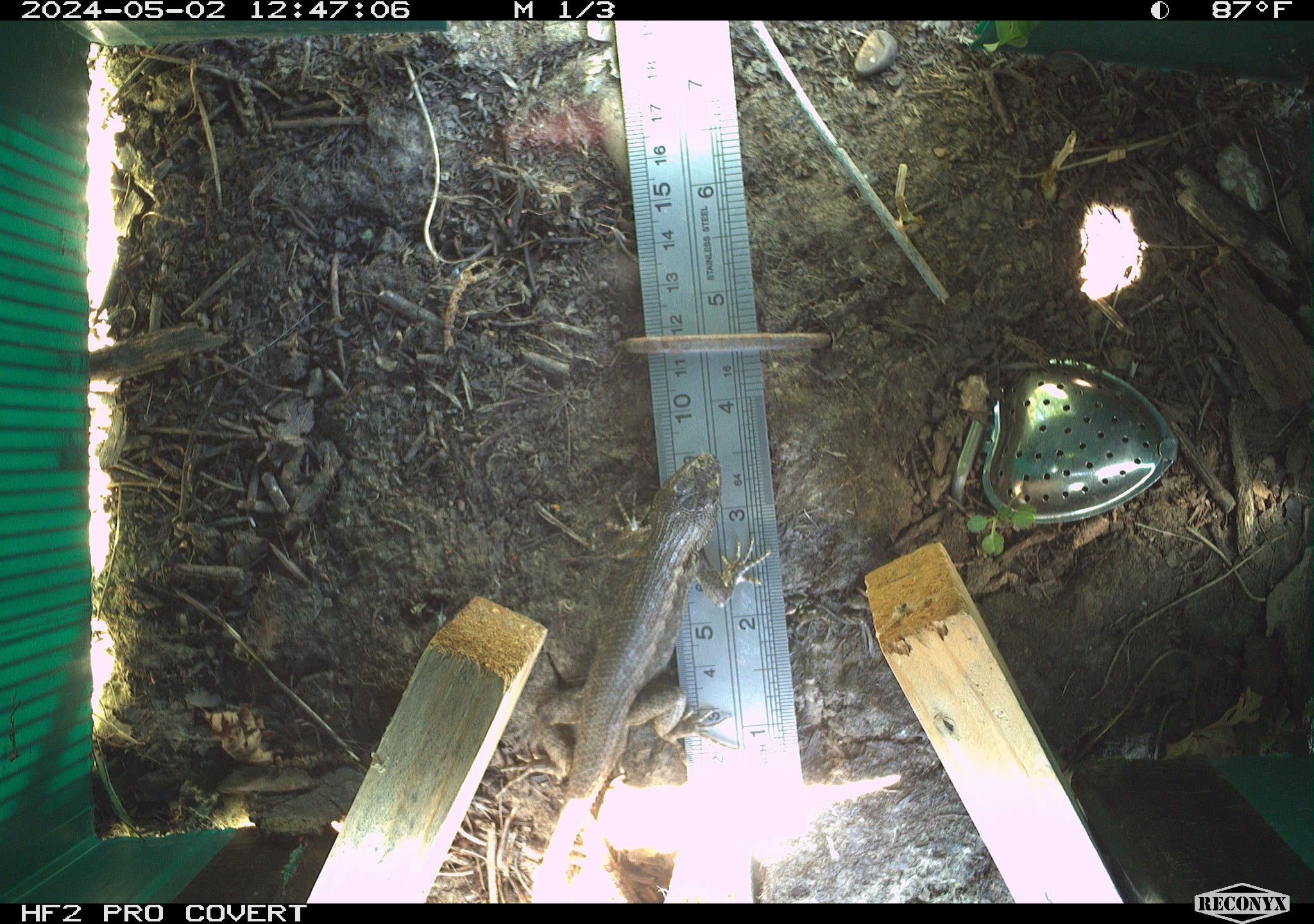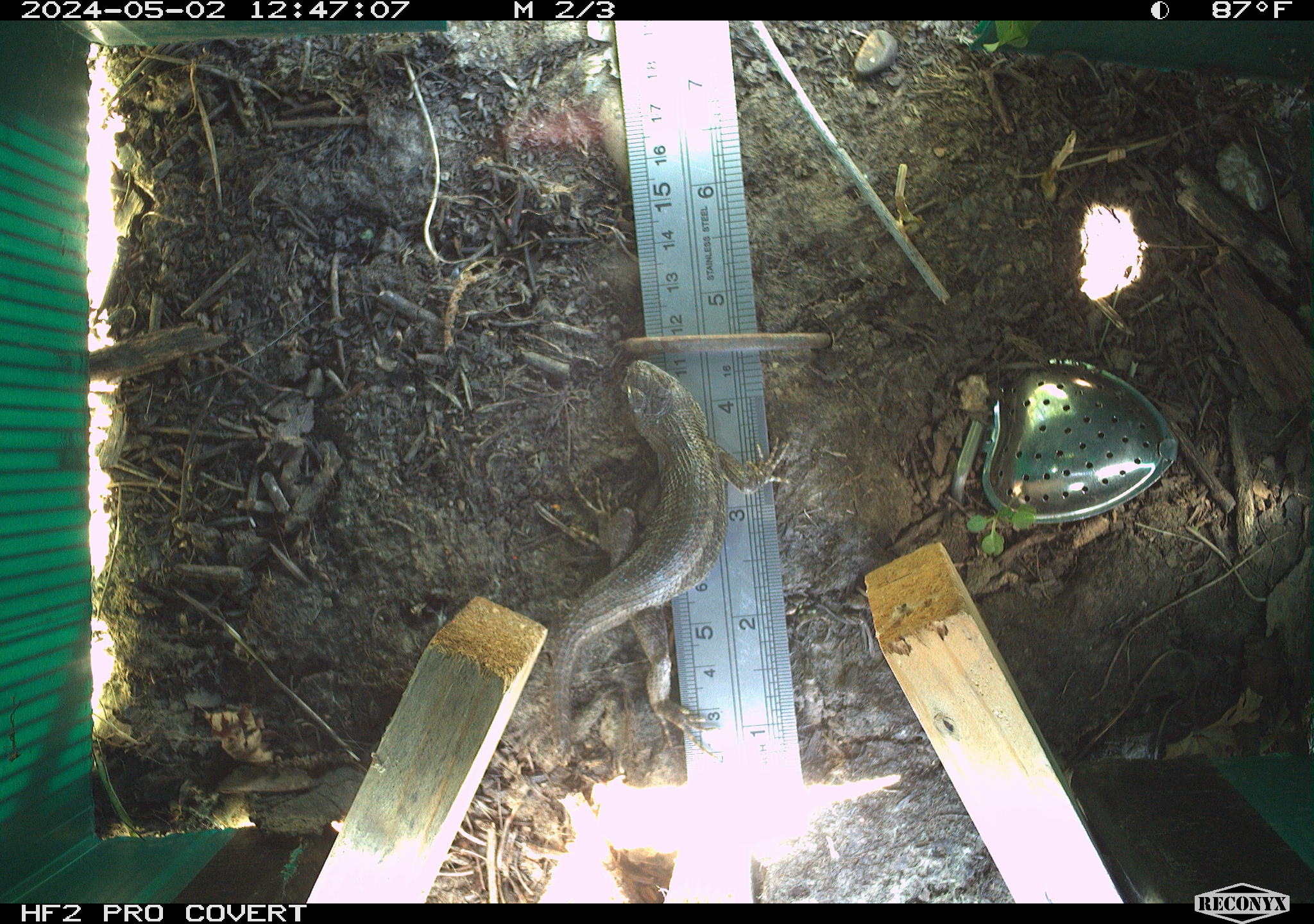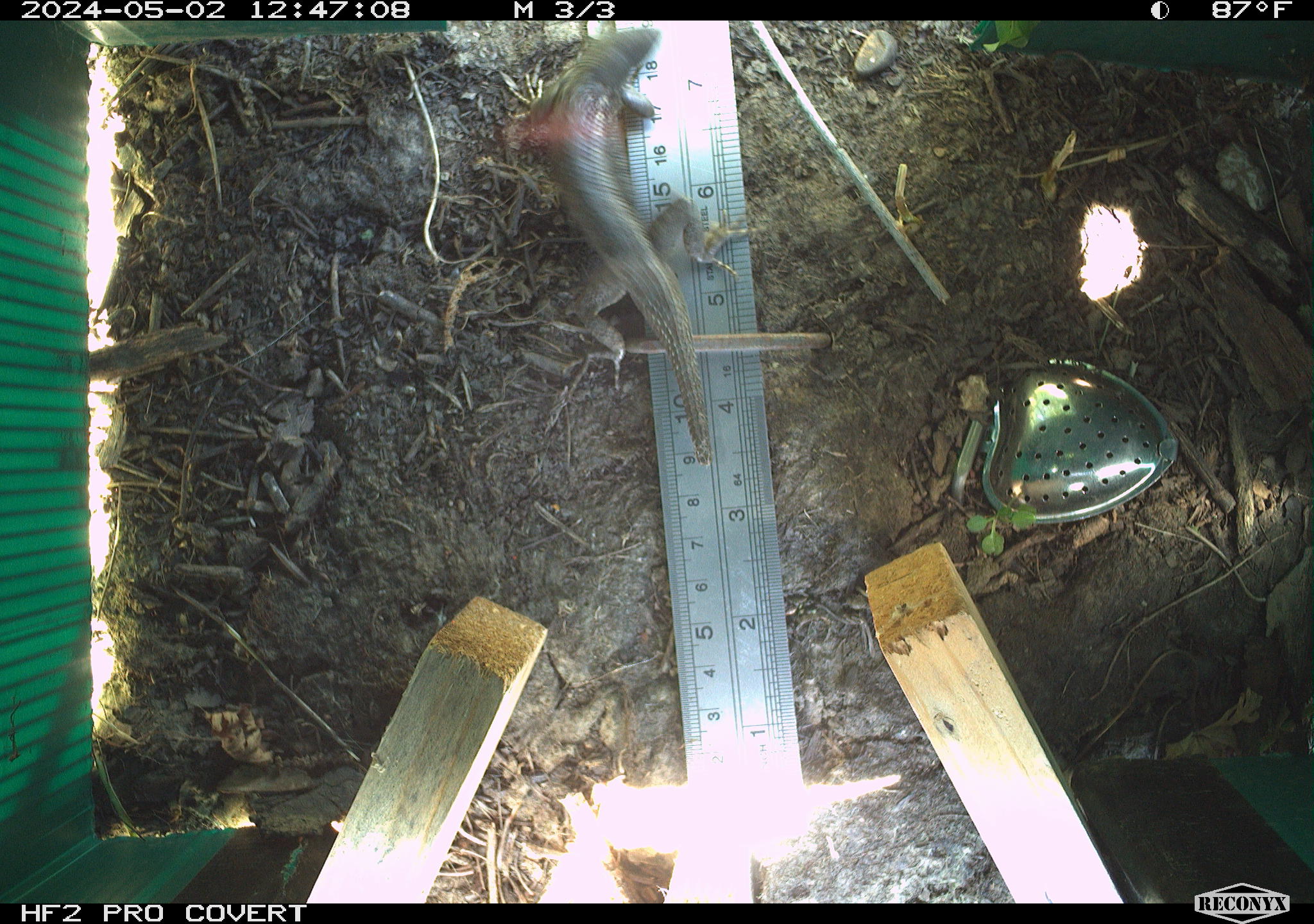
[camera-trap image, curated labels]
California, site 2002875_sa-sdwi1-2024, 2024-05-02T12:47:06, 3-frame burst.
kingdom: Animalia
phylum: Chordata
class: Reptilia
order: Squamata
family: Phrynosomatidae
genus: Sceloporus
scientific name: Sceloporus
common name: spiny lizards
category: sceloporus species